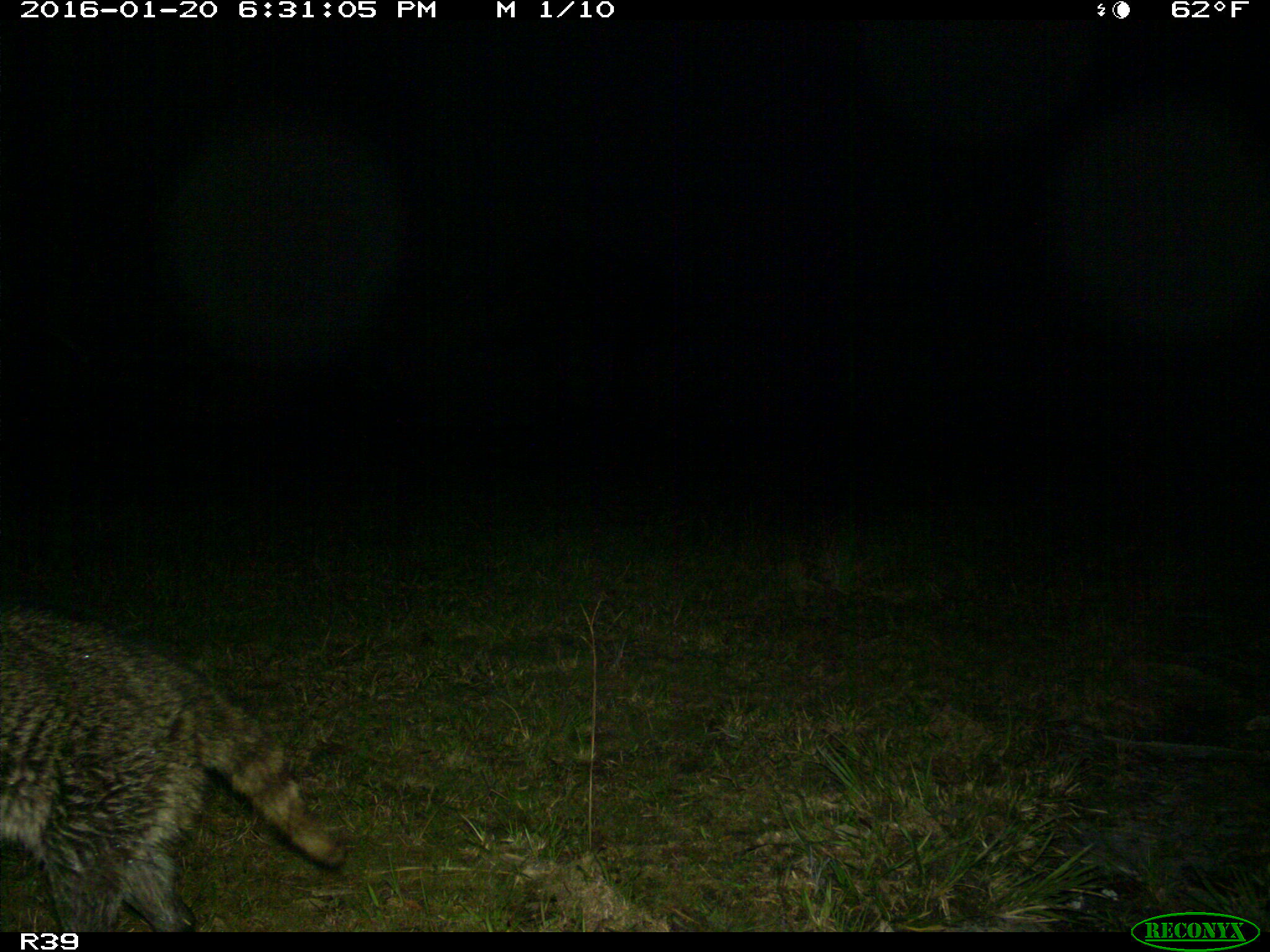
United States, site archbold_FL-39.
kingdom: Animalia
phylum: Chordata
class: Mammalia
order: Carnivora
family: Procyonidae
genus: Procyon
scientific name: Procyon lotor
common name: common raccoon